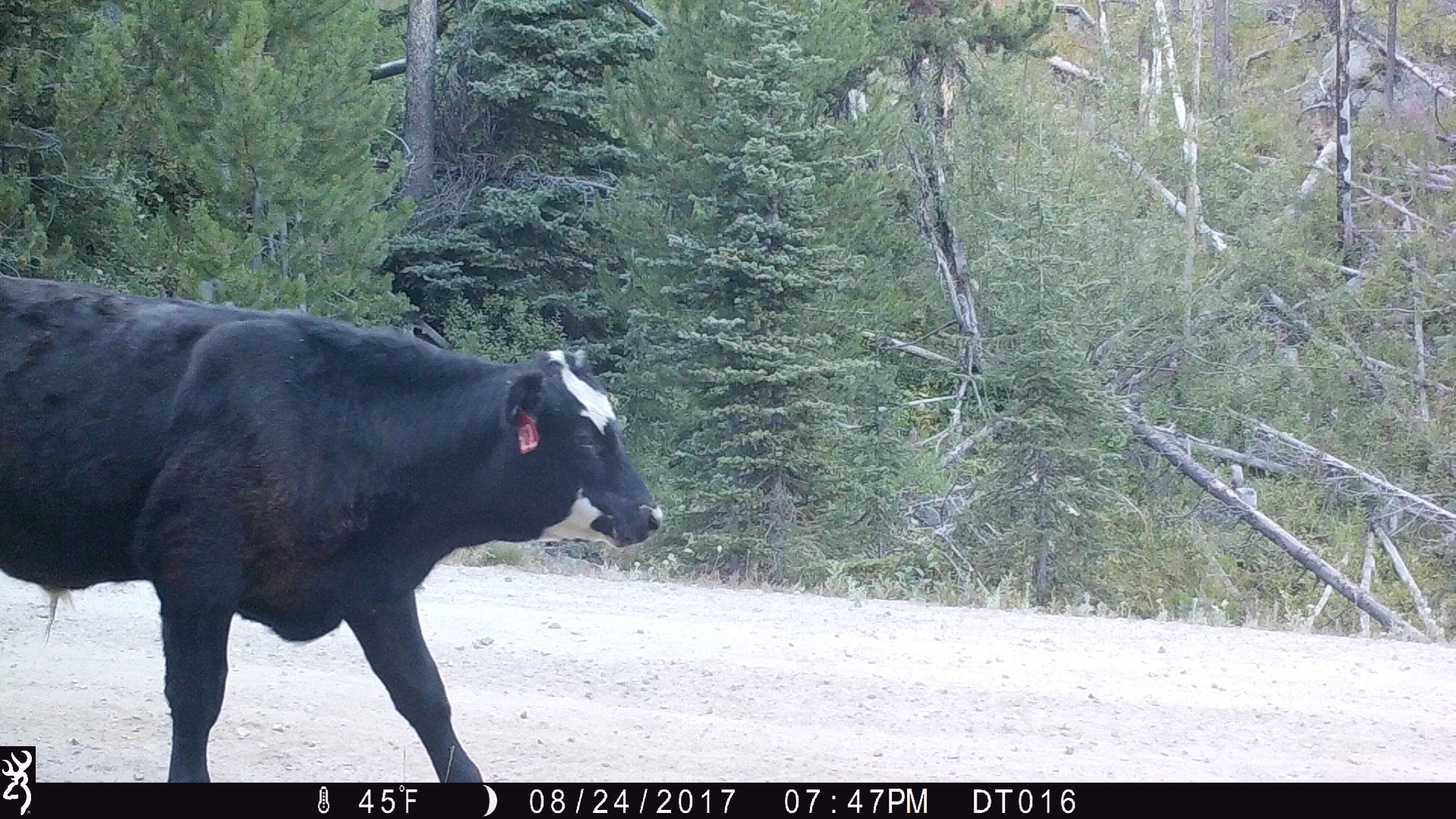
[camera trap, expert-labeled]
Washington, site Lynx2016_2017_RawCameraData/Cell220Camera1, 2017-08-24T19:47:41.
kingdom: Animalia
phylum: Chordata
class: Mammalia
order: Artiodactyla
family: Bovidae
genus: Bos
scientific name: Bos taurus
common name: domestic cattle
Domestic cattle (Bos taurus). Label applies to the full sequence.